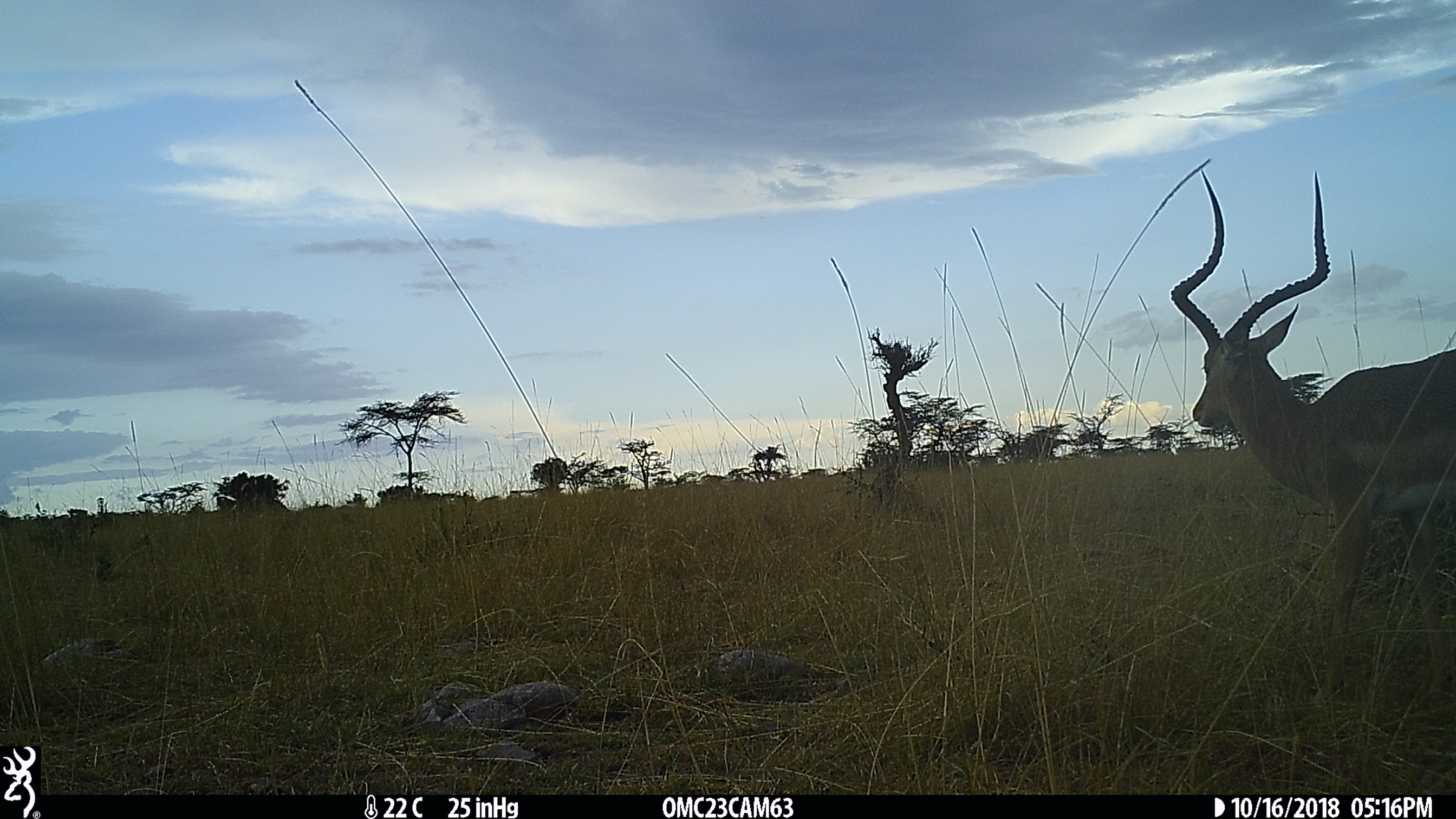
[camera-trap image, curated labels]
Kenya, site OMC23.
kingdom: Animalia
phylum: Chordata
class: Mammalia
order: Artiodactyla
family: Bovidae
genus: Aepyceros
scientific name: Aepyceros melampus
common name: impala